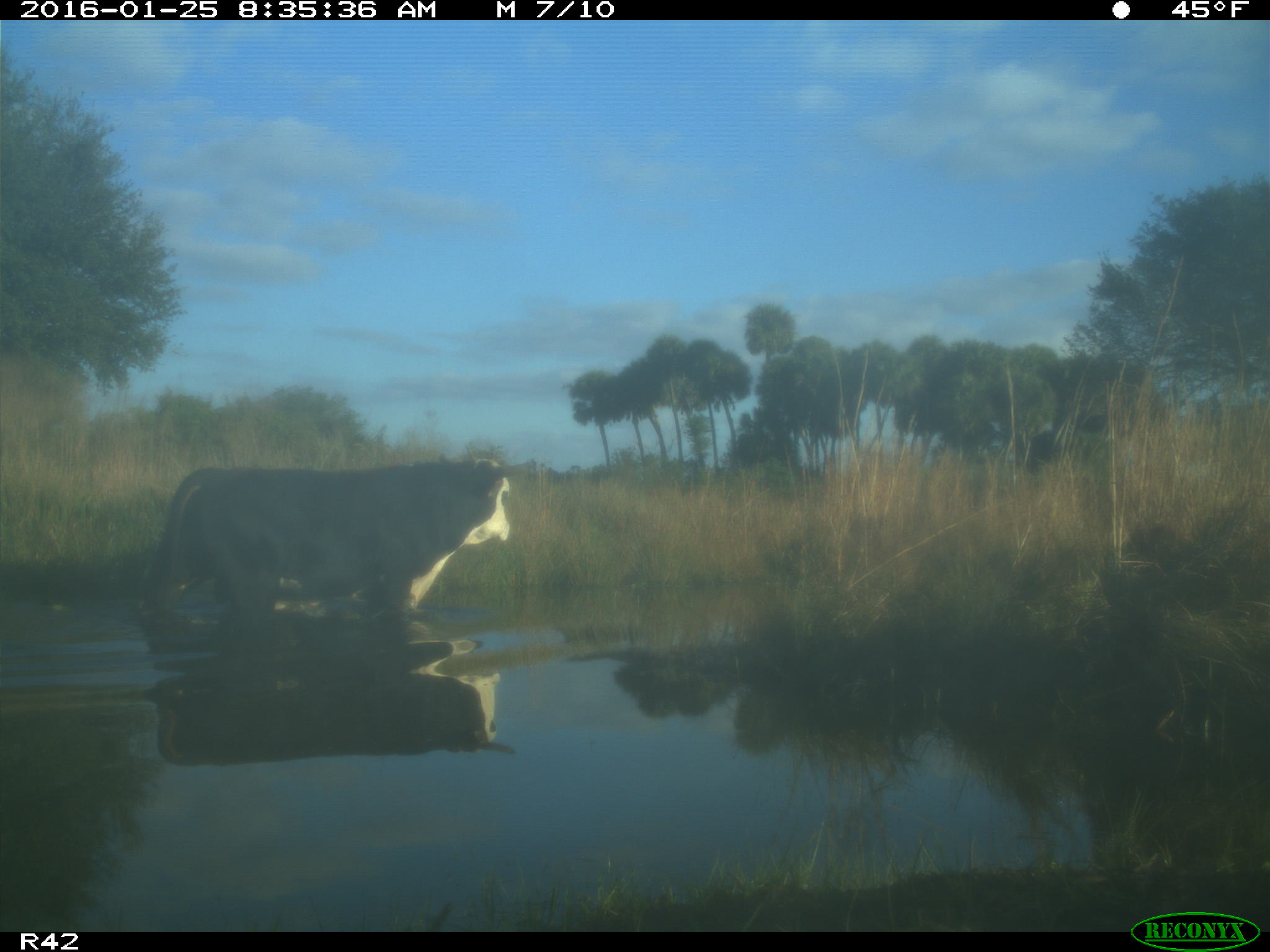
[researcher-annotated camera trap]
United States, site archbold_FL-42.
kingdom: Animalia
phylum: Chordata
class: Mammalia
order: Artiodactyla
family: Bovidae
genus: Bos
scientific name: Bos taurus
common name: domestic cow